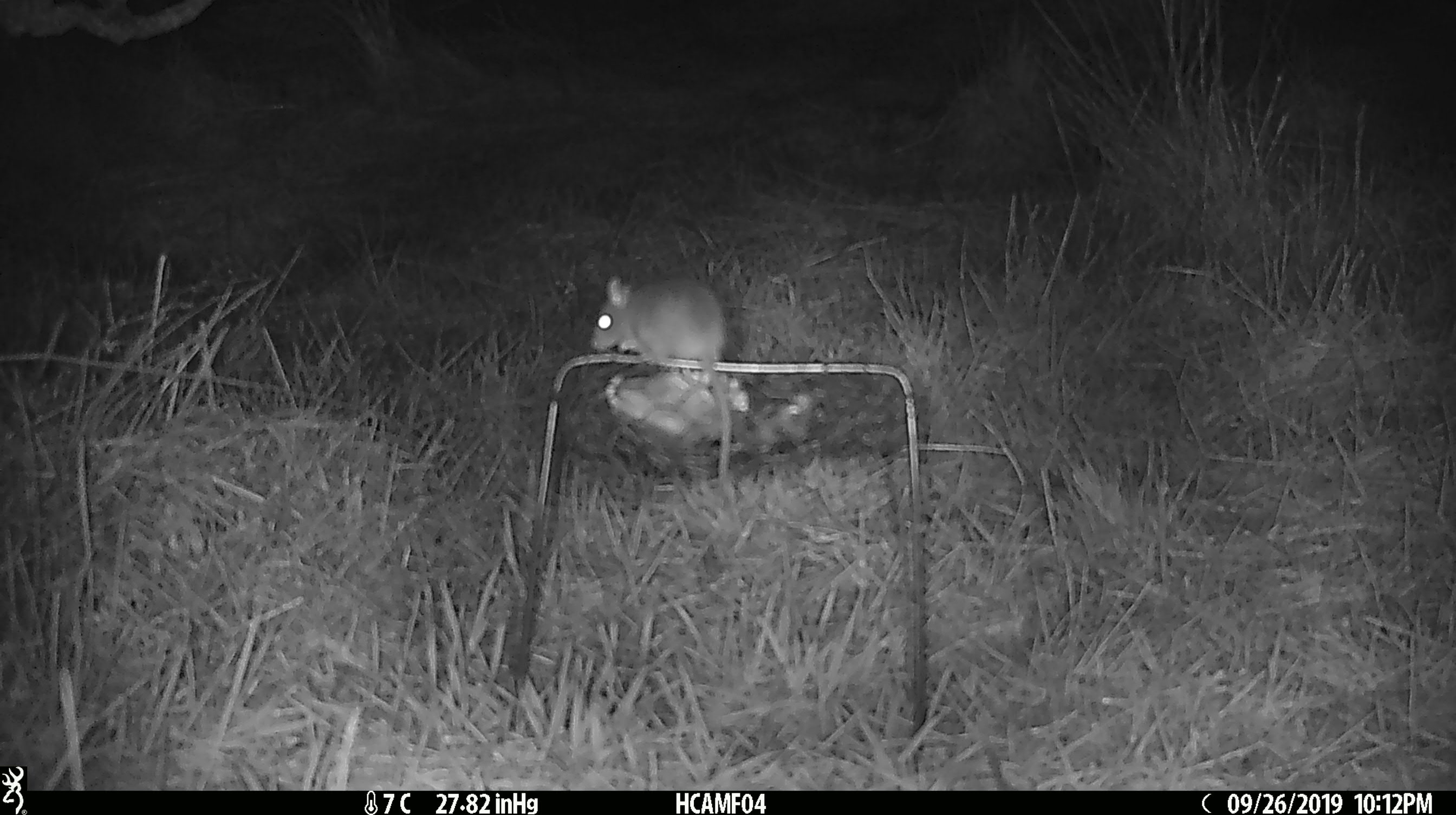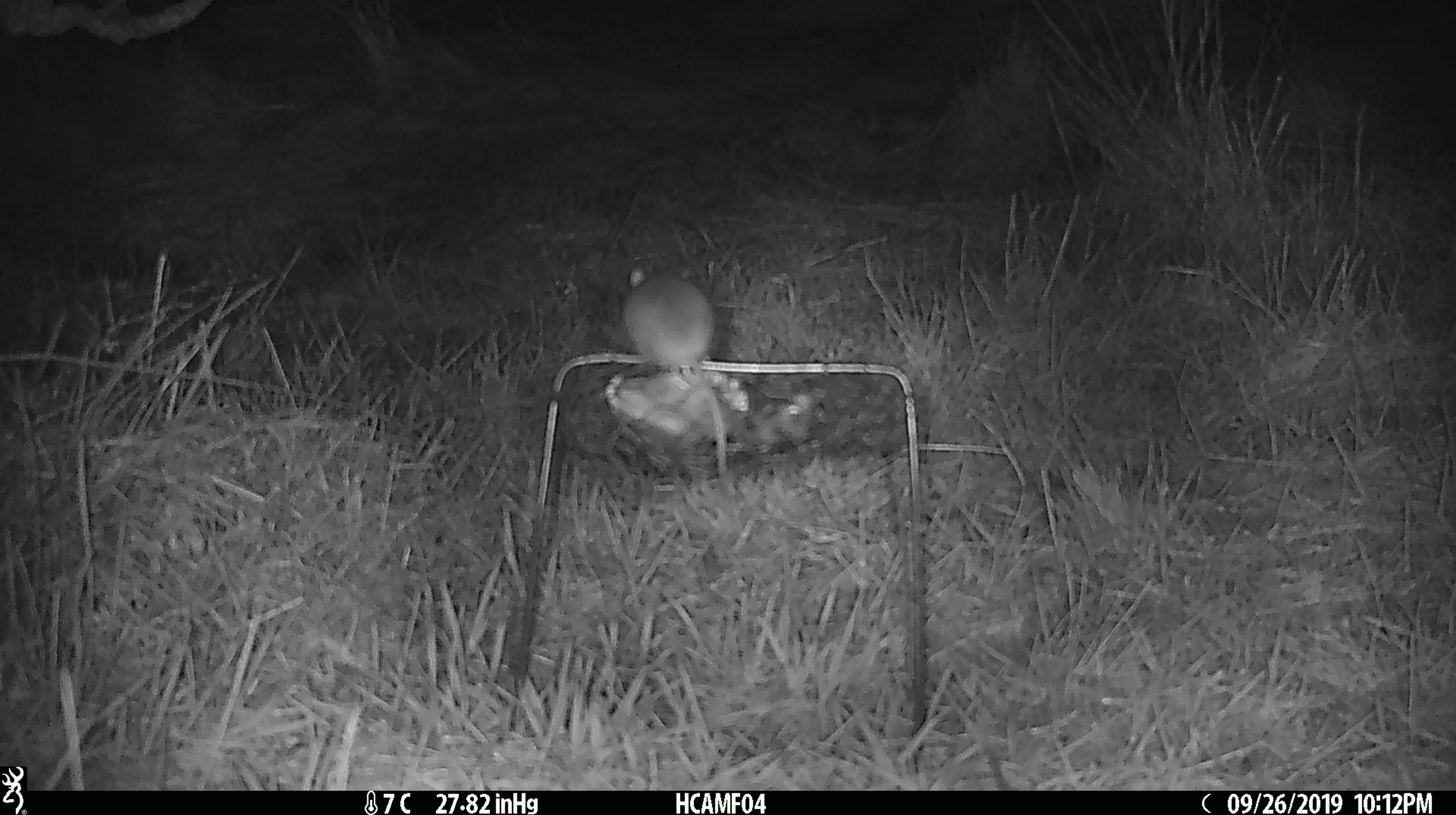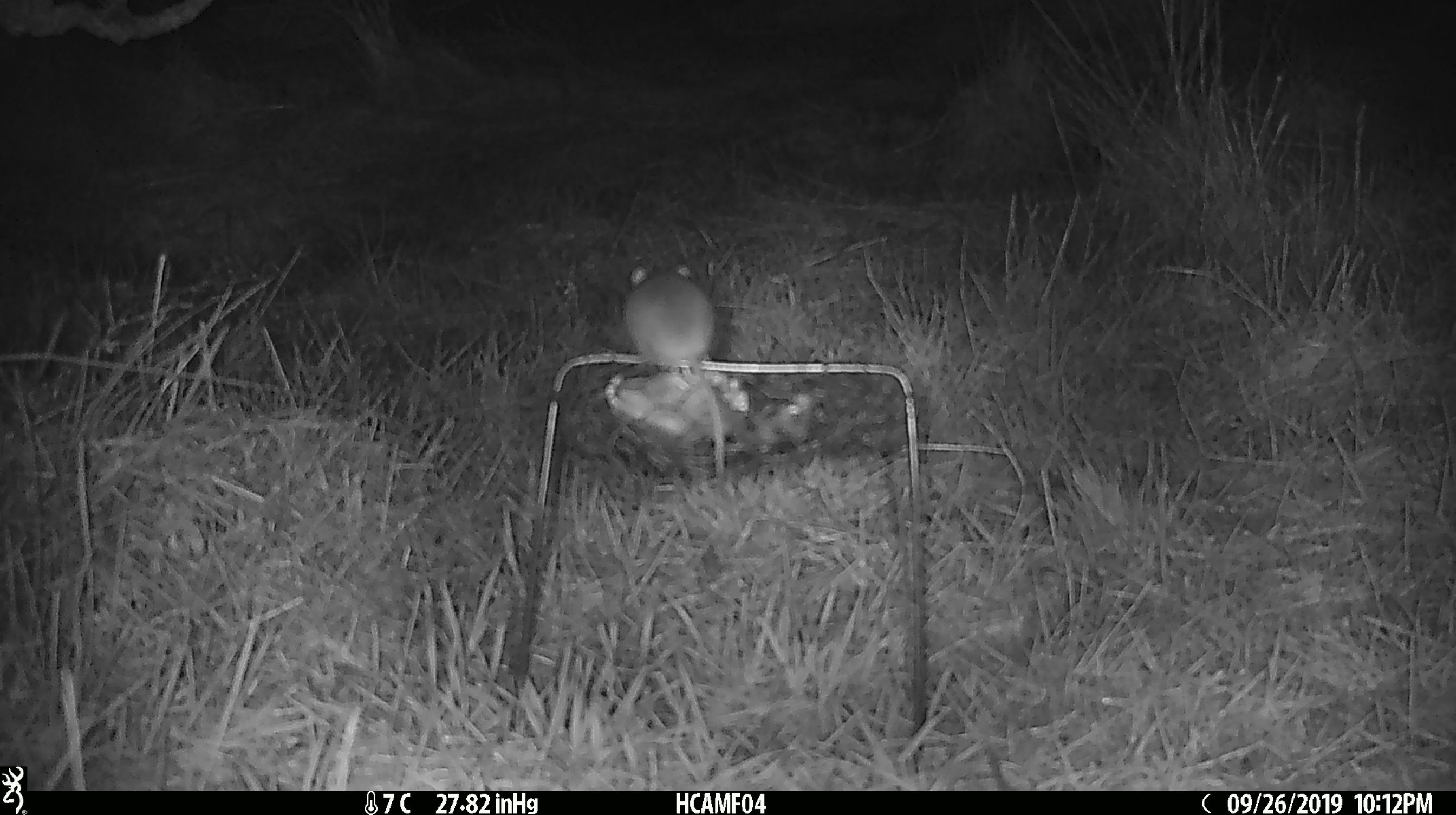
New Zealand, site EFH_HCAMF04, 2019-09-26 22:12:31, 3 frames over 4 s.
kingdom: Animalia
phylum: Chordata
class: Mammalia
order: Rodentia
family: Muridae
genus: Mus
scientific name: Mus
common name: mouse